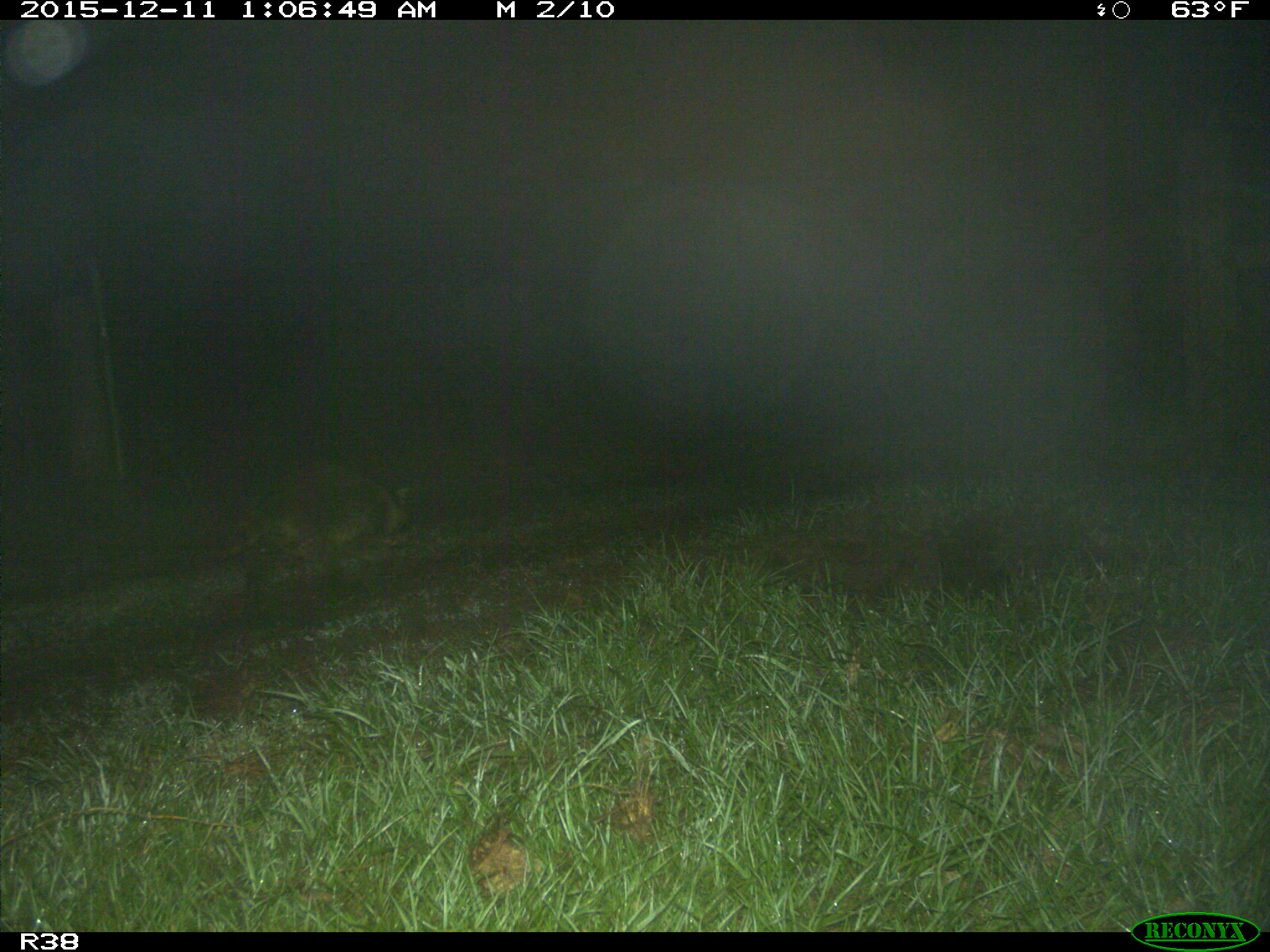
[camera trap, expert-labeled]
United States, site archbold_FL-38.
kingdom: Animalia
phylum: Chordata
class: Mammalia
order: Carnivora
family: Procyonidae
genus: Procyon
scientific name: Procyon lotor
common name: common raccoon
Procyon lotor (common raccoon).